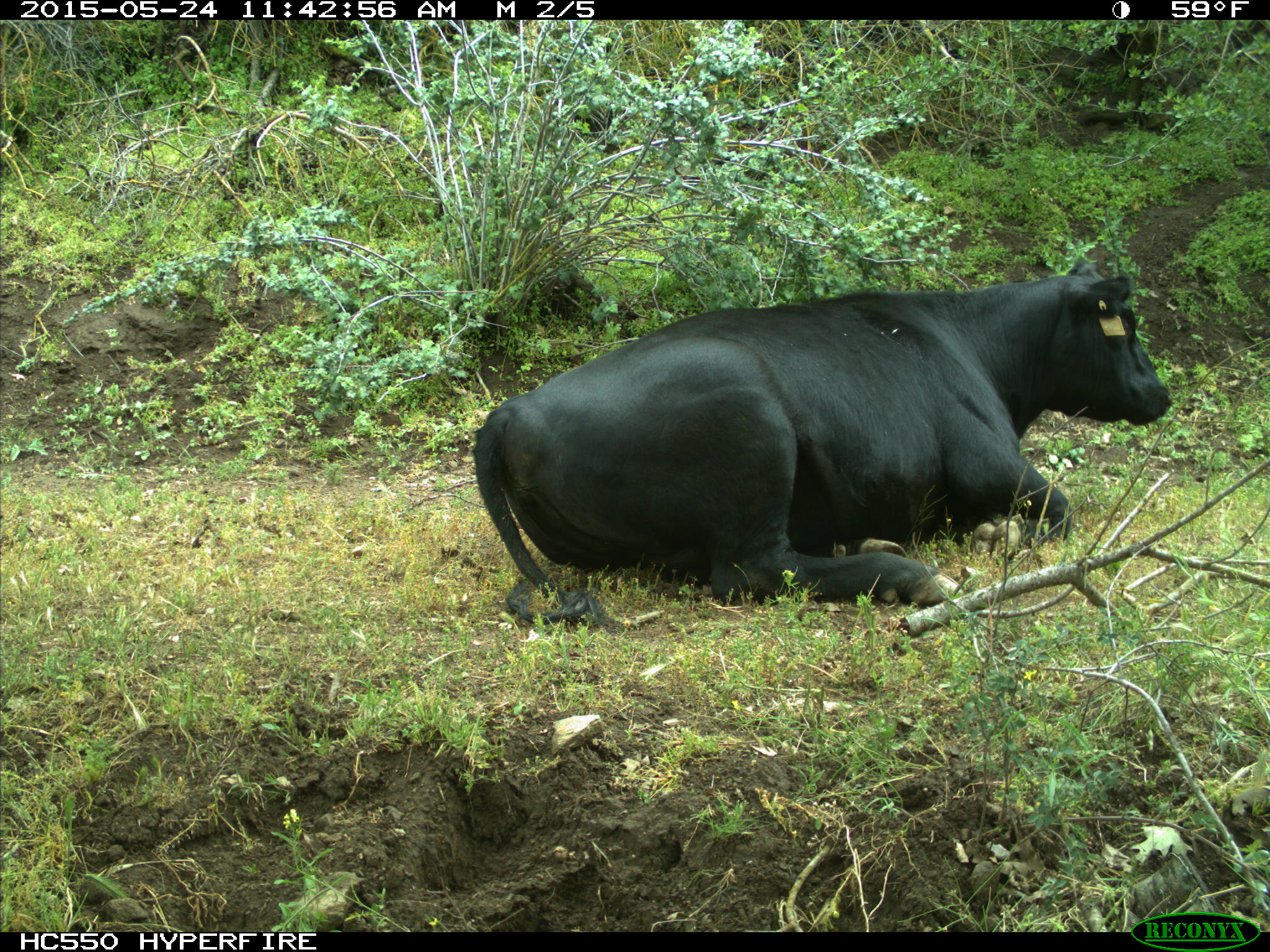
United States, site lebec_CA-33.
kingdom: Animalia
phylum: Chordata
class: Mammalia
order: Artiodactyla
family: Bovidae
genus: Bos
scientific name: Bos taurus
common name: domestic cow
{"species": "Bos taurus (domestic cow)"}